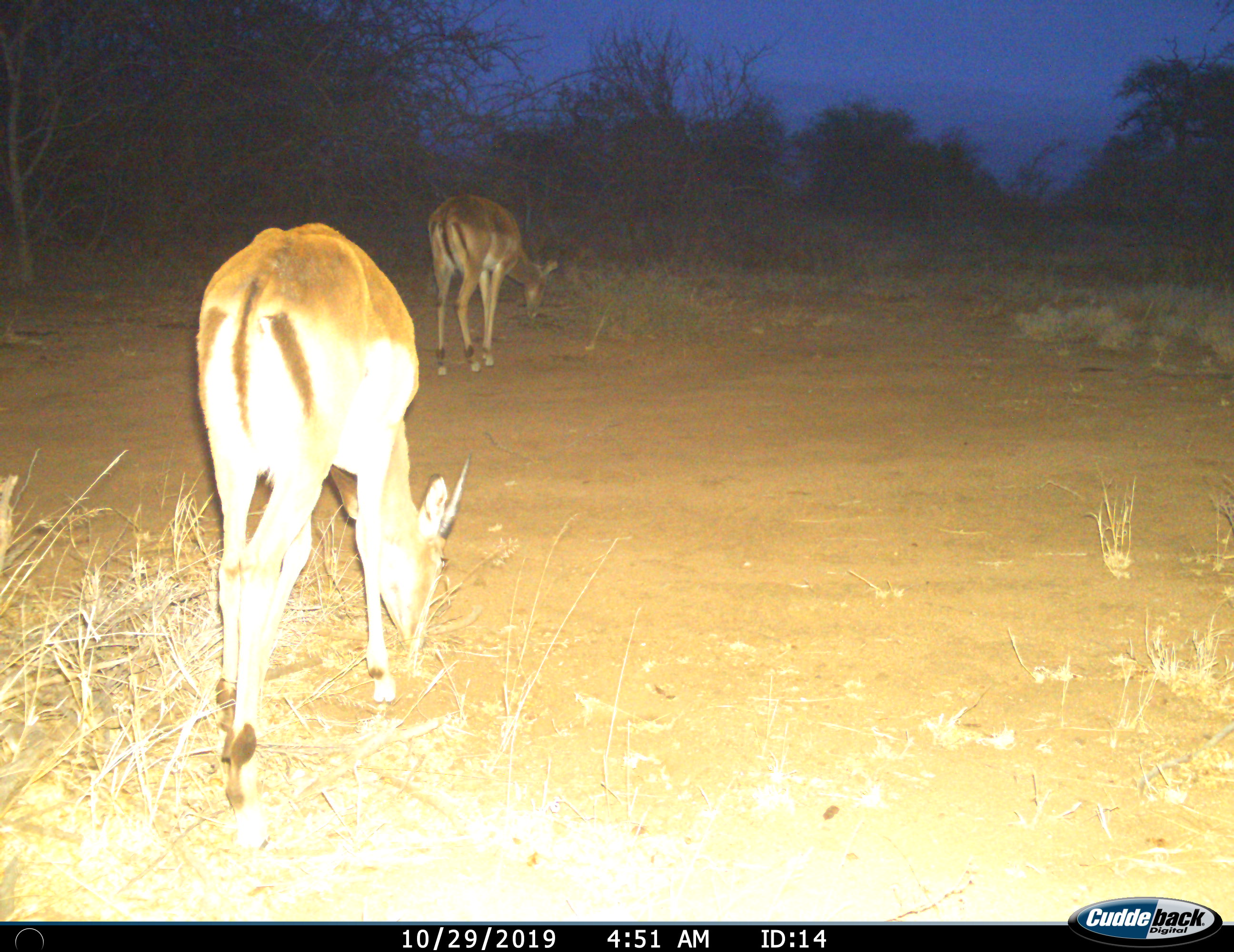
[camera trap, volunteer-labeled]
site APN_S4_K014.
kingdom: Animalia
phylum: Chordata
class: Mammalia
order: Artiodactyla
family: Bovidae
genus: Aepyceros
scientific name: Aepyceros melampus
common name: impala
Impala (Aepyceros melampus), count 2. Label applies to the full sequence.